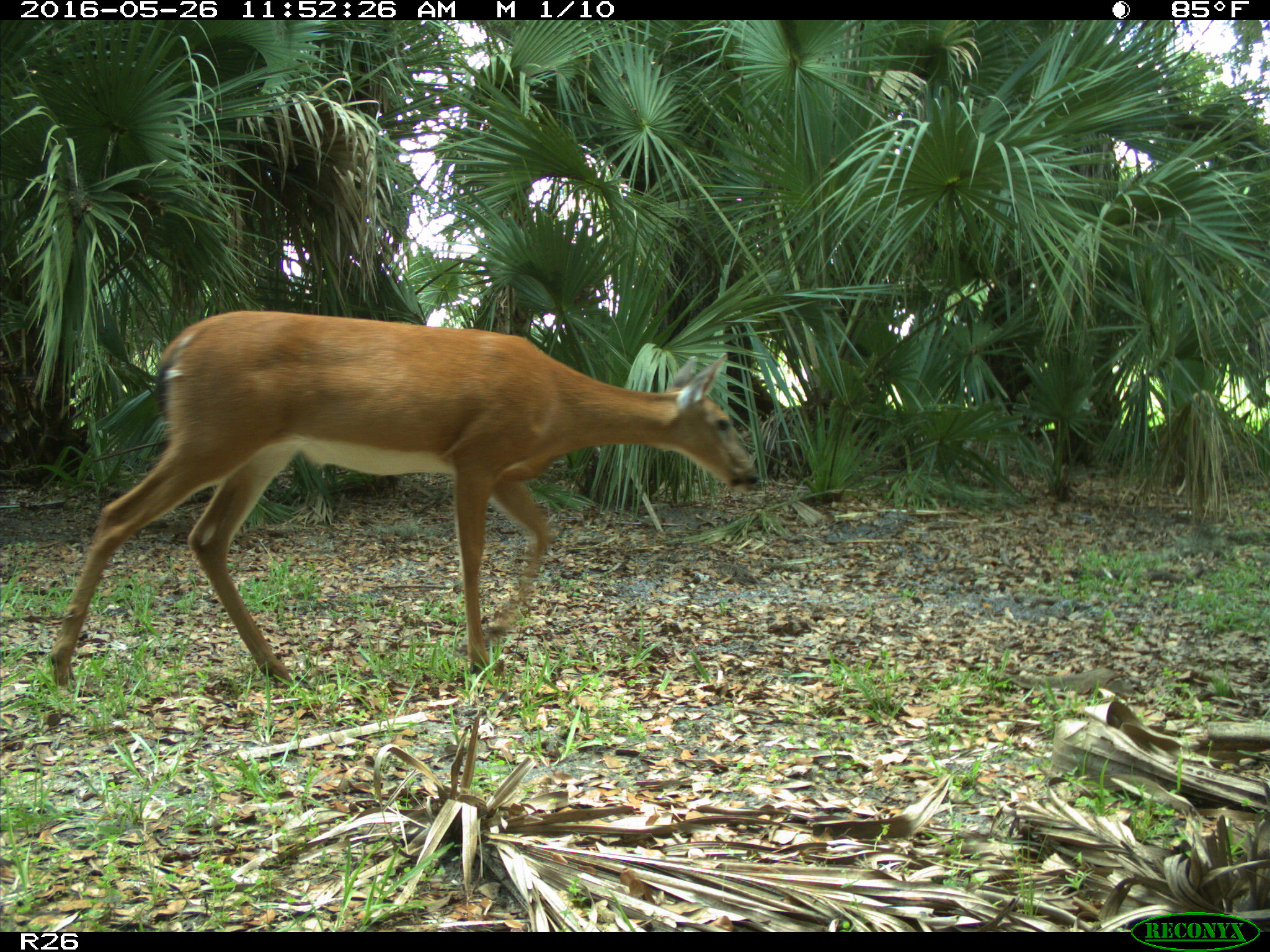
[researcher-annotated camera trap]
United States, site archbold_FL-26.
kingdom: Animalia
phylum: Chordata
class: Mammalia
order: Artiodactyla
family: Cervidae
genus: Odocoileus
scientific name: Odocoileus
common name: deer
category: unidentified deer